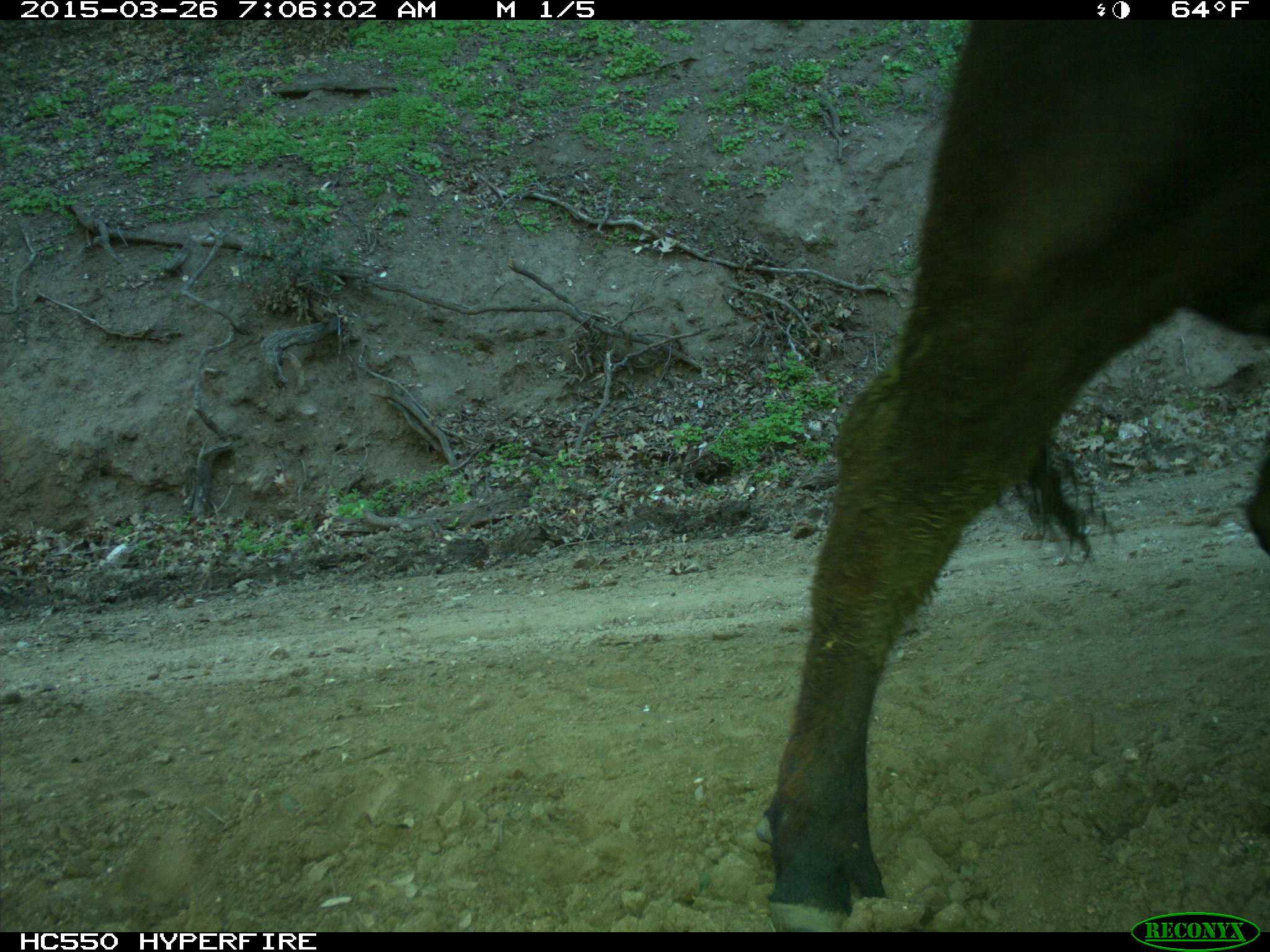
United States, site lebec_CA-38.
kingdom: Animalia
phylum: Chordata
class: Mammalia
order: Artiodactyla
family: Bovidae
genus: Bos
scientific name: Bos taurus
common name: domestic cow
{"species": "Bos taurus (domestic cow)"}